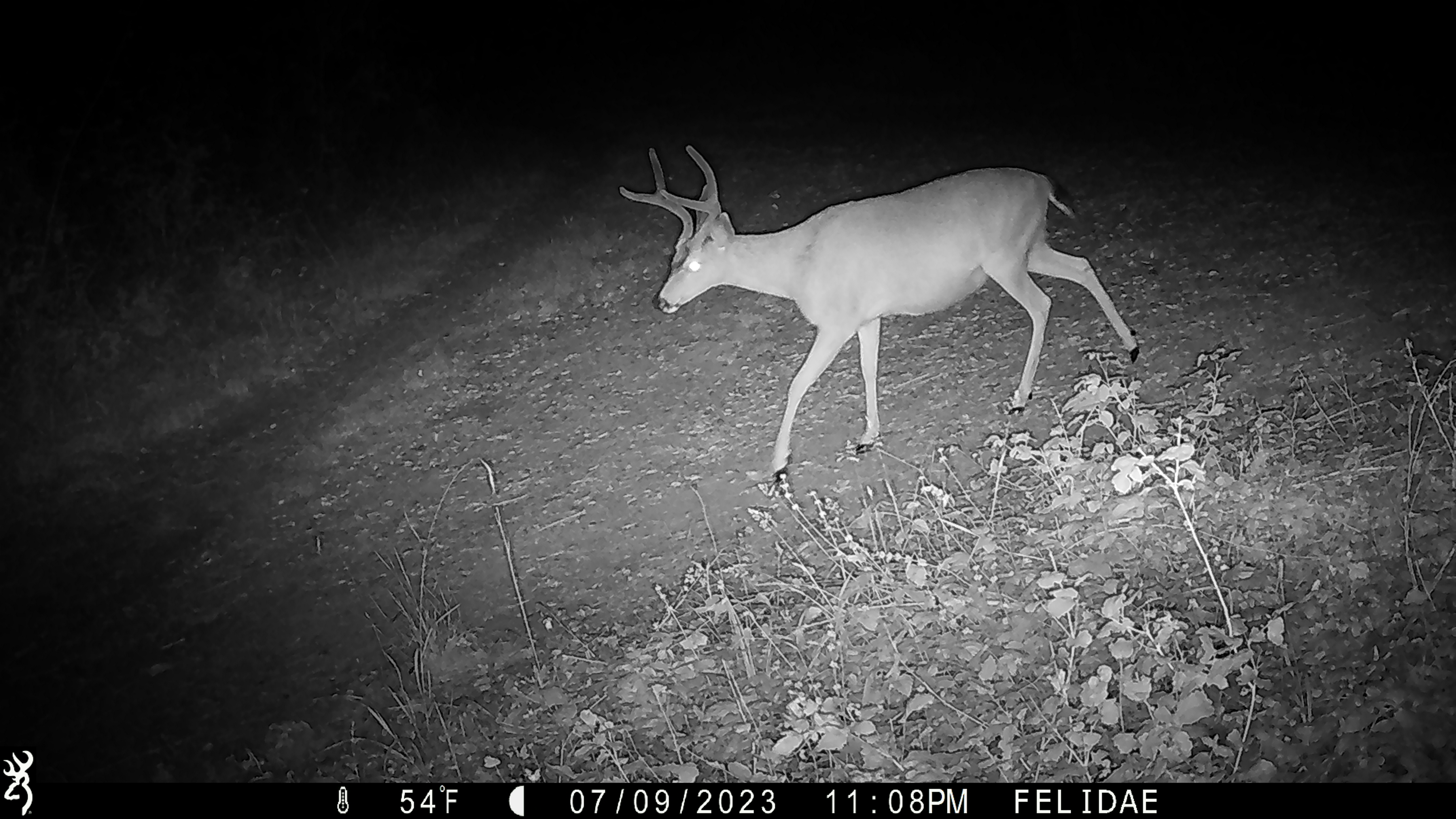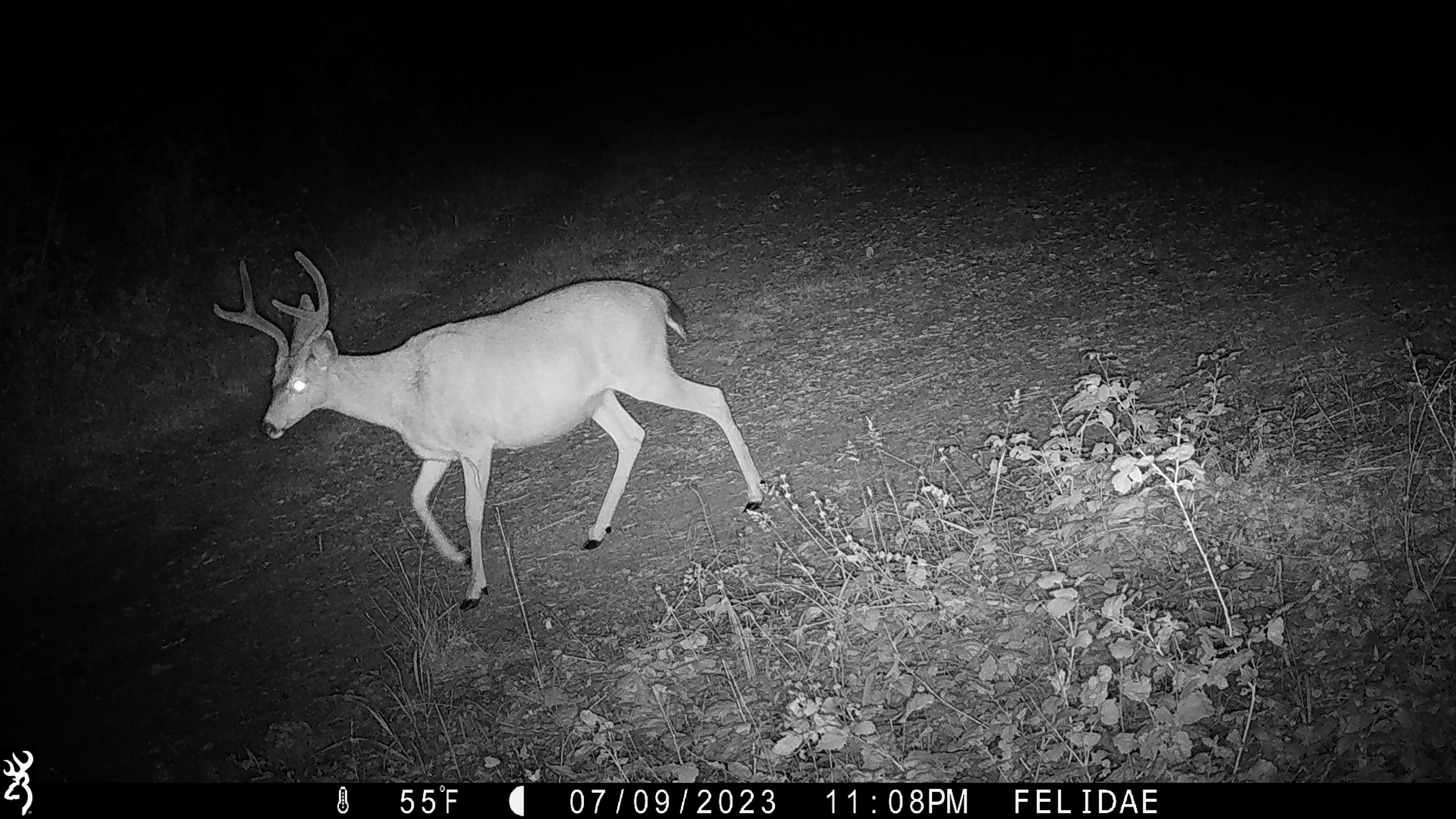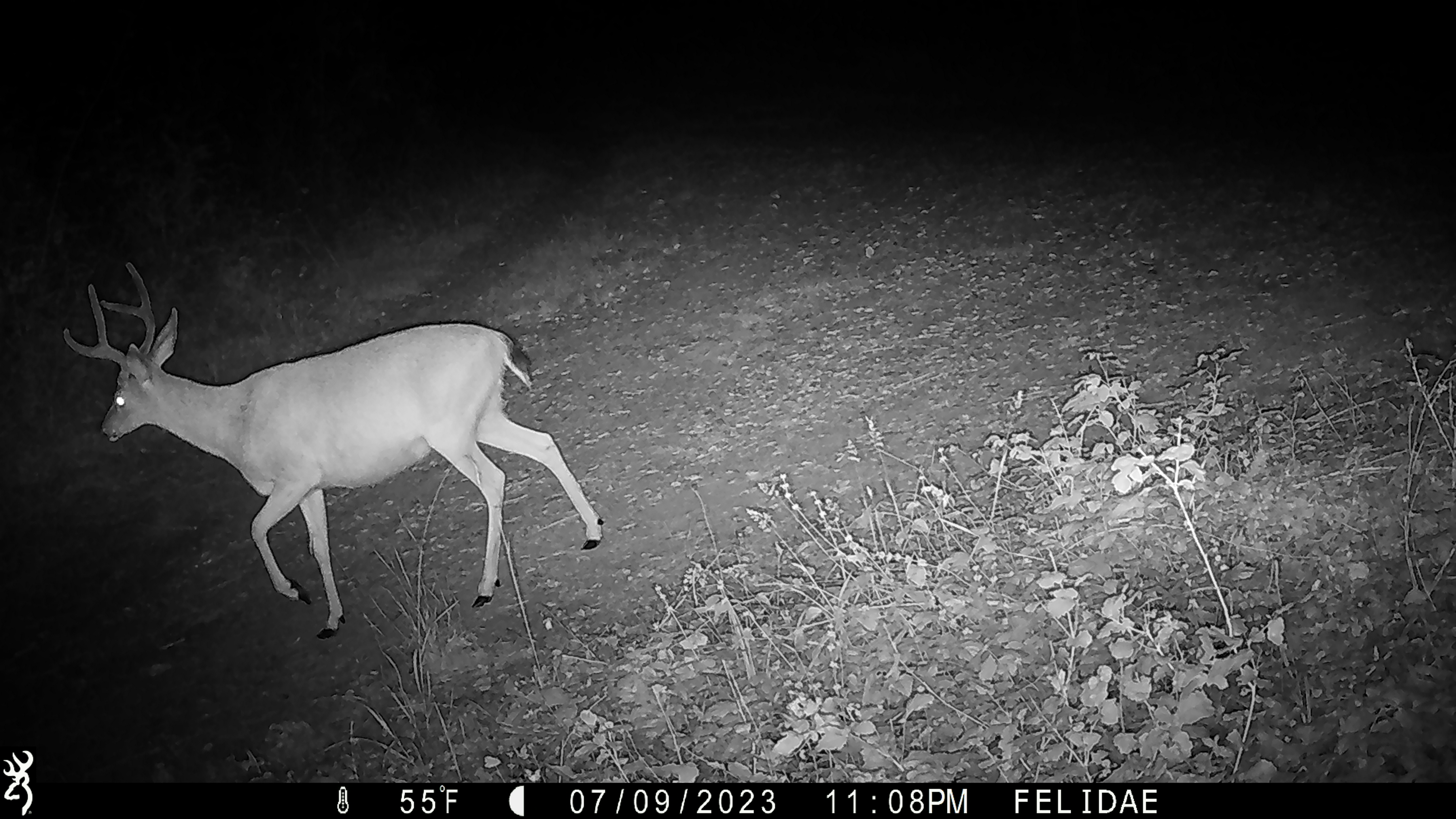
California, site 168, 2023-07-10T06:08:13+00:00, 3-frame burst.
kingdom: Animalia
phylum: Chordata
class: Mammalia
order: Artiodactyla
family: Cervidae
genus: Odocoileus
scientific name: Odocoileus hemionus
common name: mule deer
Mule deer (Odocoileus hemionus).